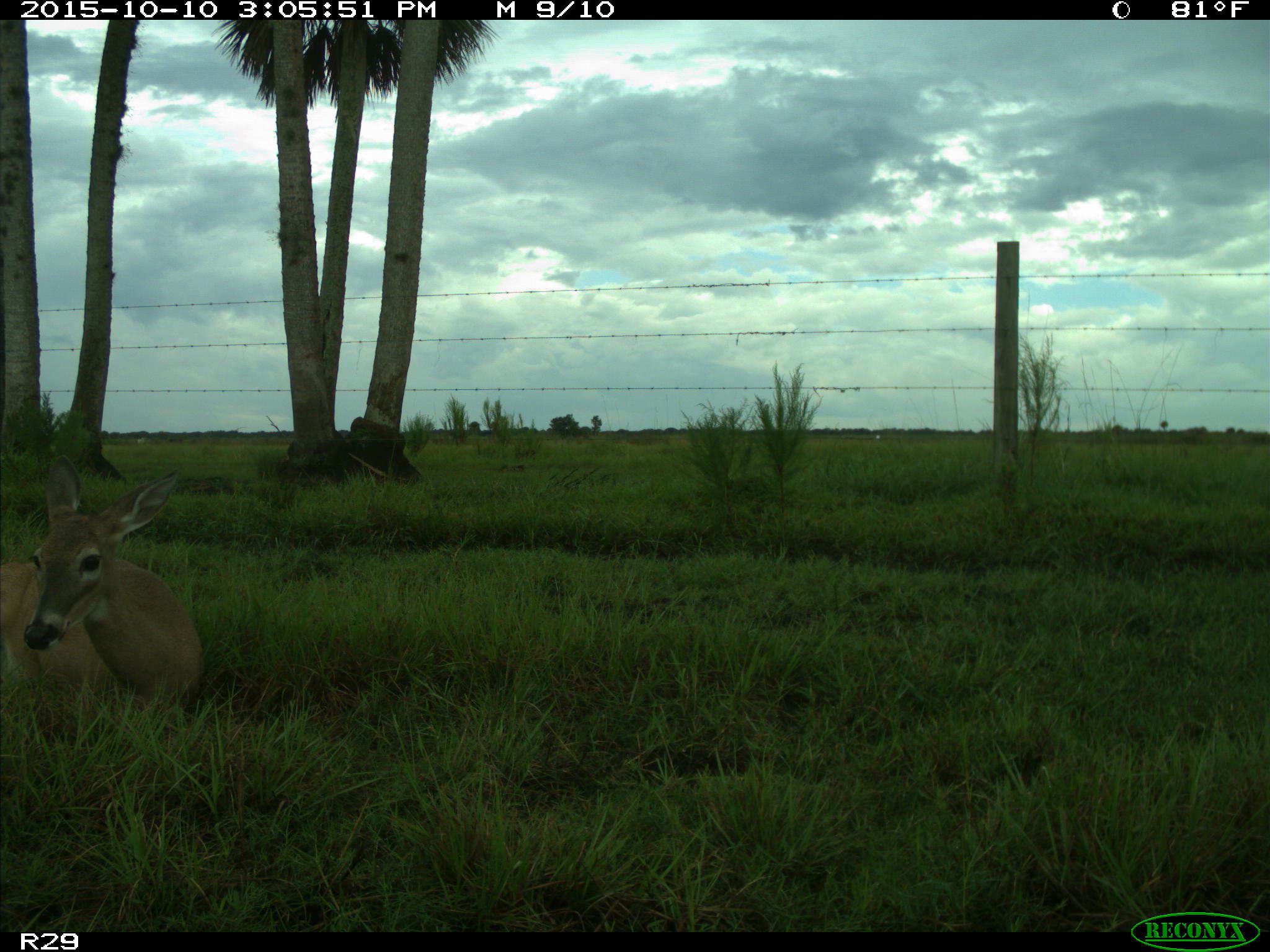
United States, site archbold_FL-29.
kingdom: Animalia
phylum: Chordata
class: Mammalia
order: Artiodactyla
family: Cervidae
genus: Odocoileus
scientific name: Odocoileus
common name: deer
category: unidentified deer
Unidentified deer (deer) (Odocoileus).